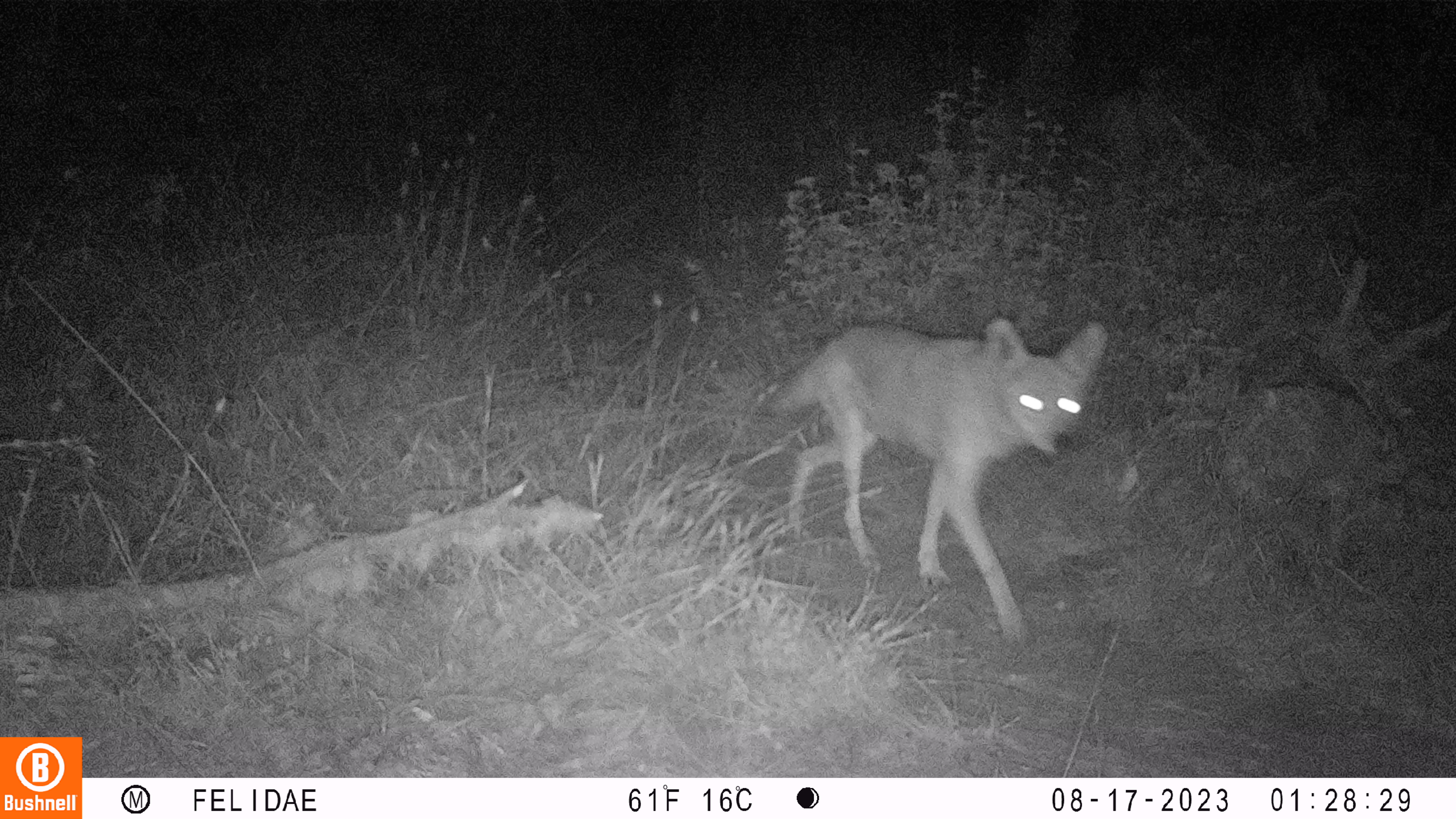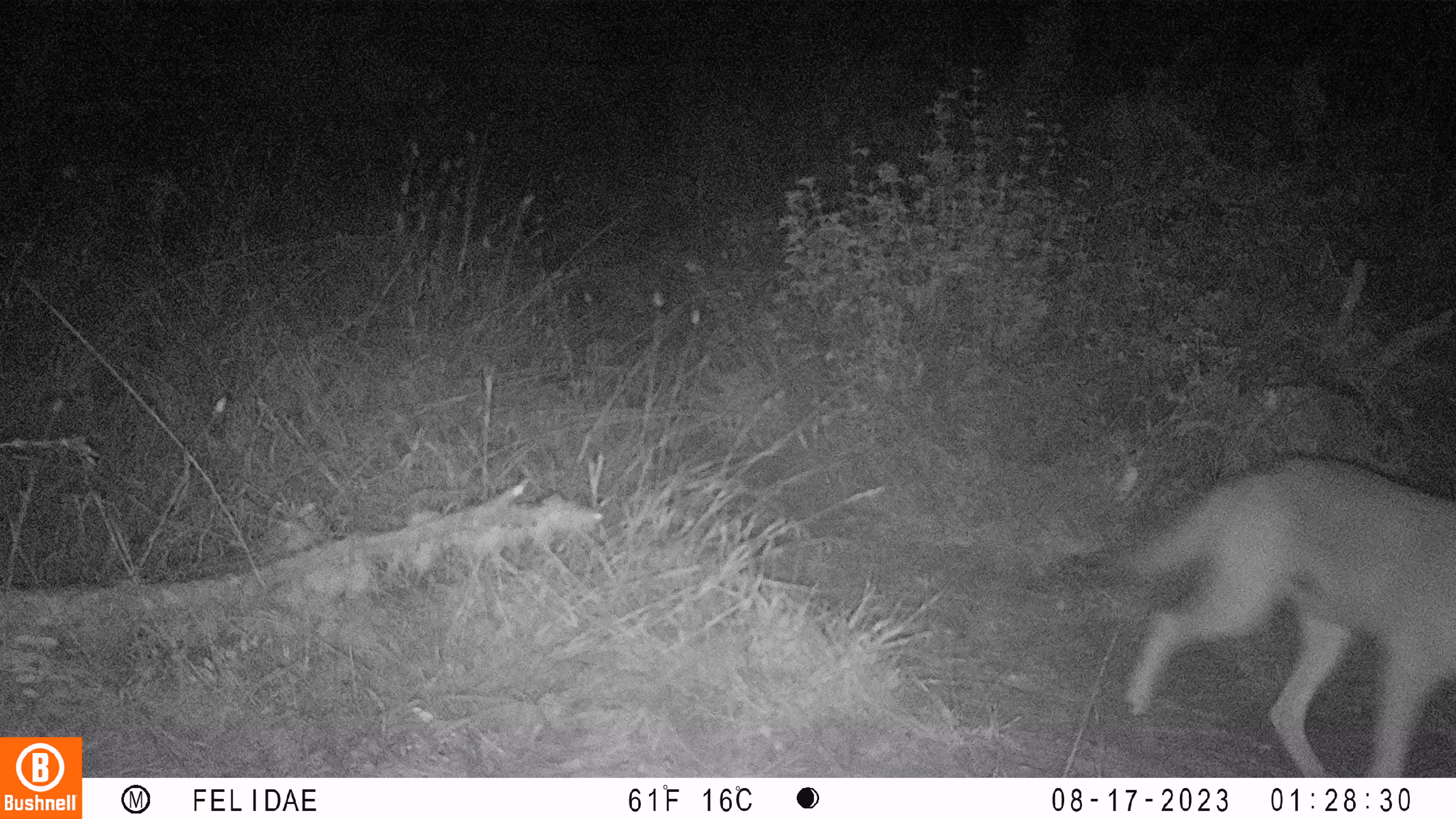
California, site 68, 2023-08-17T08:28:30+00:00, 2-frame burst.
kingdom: Animalia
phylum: Chordata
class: Mammalia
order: Carnivora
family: Canidae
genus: Canis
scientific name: Canis latrans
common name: coyote